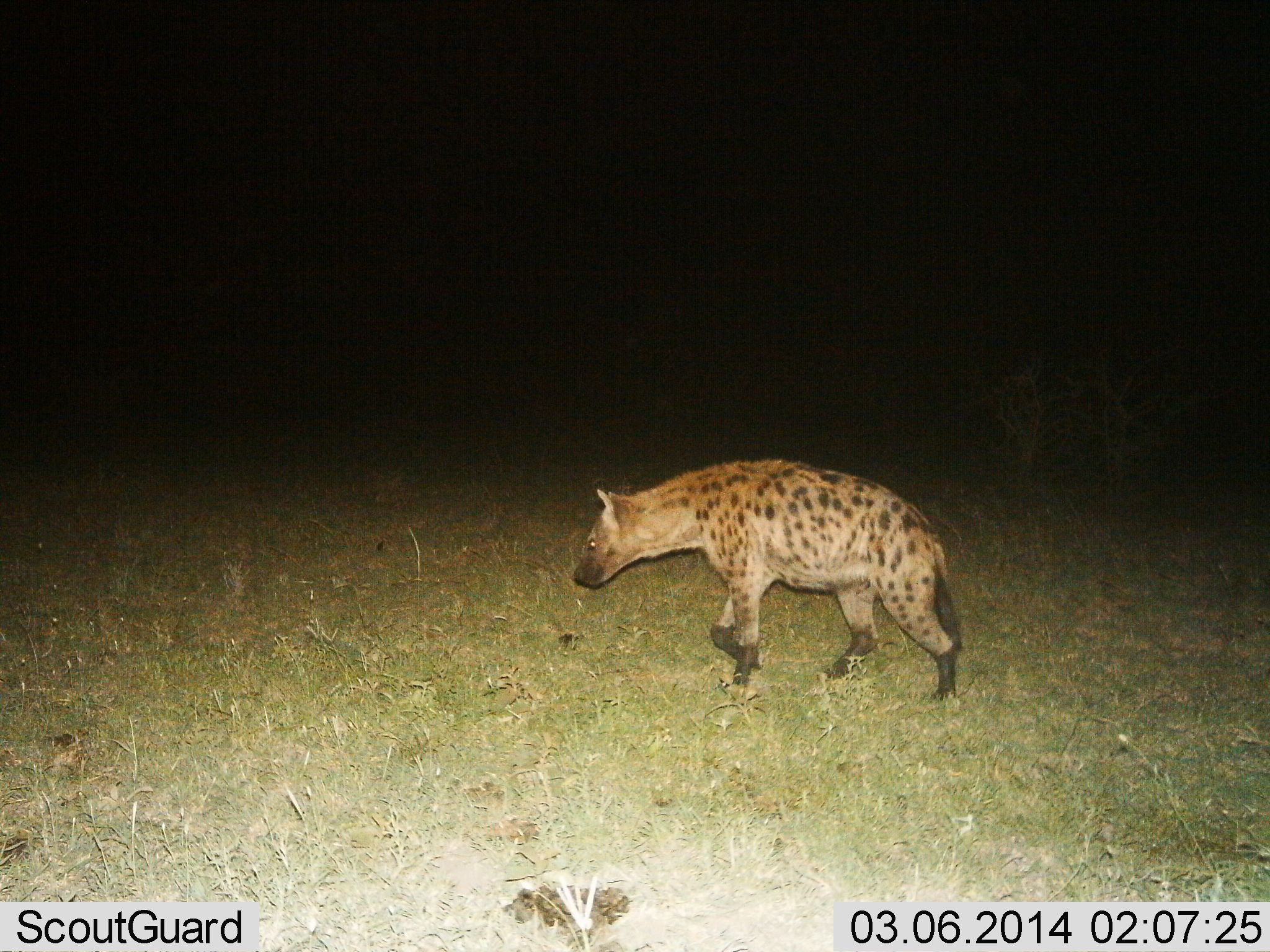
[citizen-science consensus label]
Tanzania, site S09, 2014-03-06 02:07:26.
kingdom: Animalia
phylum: Chordata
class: Mammalia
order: Carnivora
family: Hyaenidae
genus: Crocuta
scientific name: Crocuta crocuta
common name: spotted hyena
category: hyenaspotted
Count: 1.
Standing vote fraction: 10%.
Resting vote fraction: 0%.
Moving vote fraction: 90%.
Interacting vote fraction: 0%.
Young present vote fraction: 0%.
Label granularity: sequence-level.